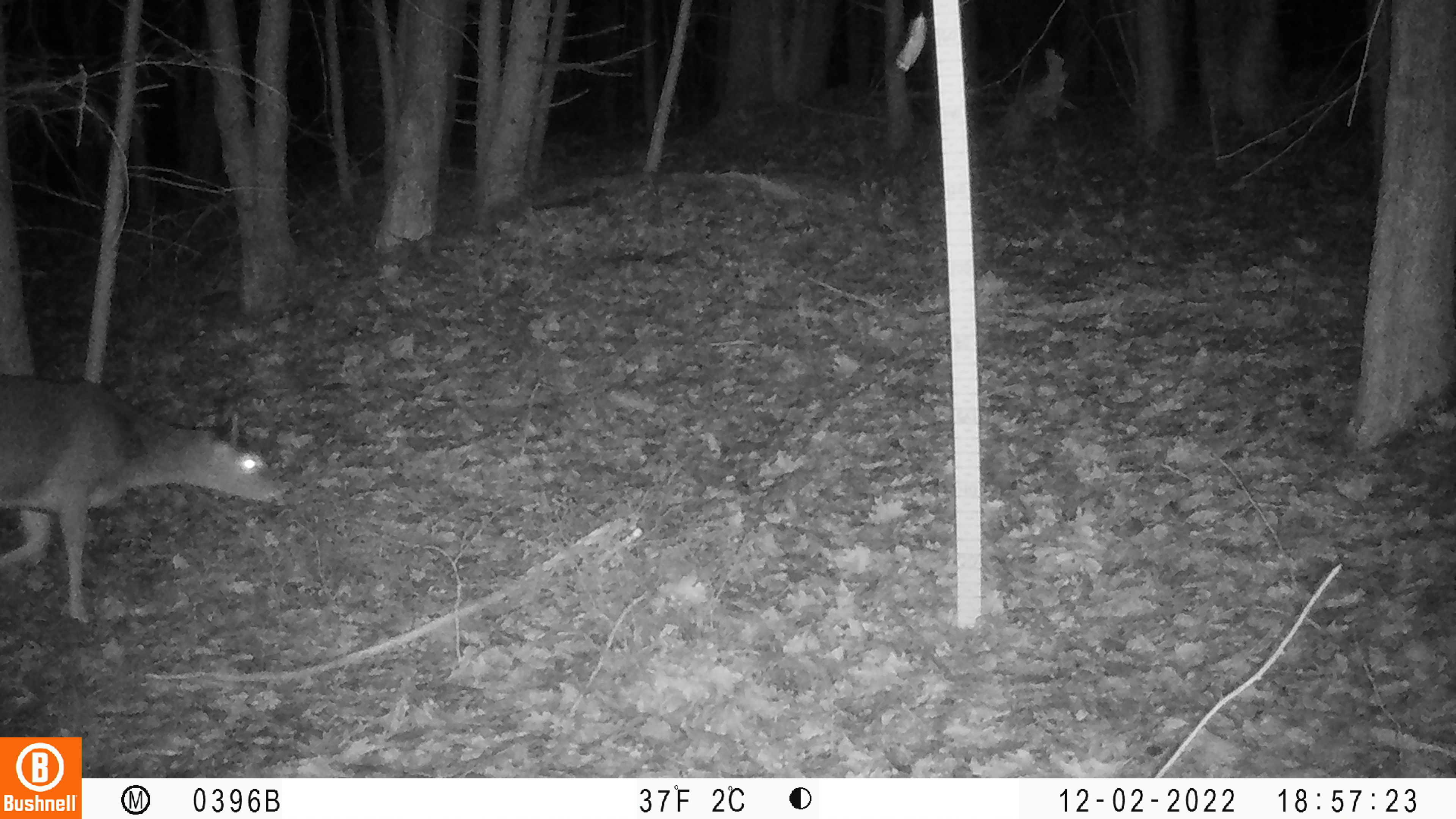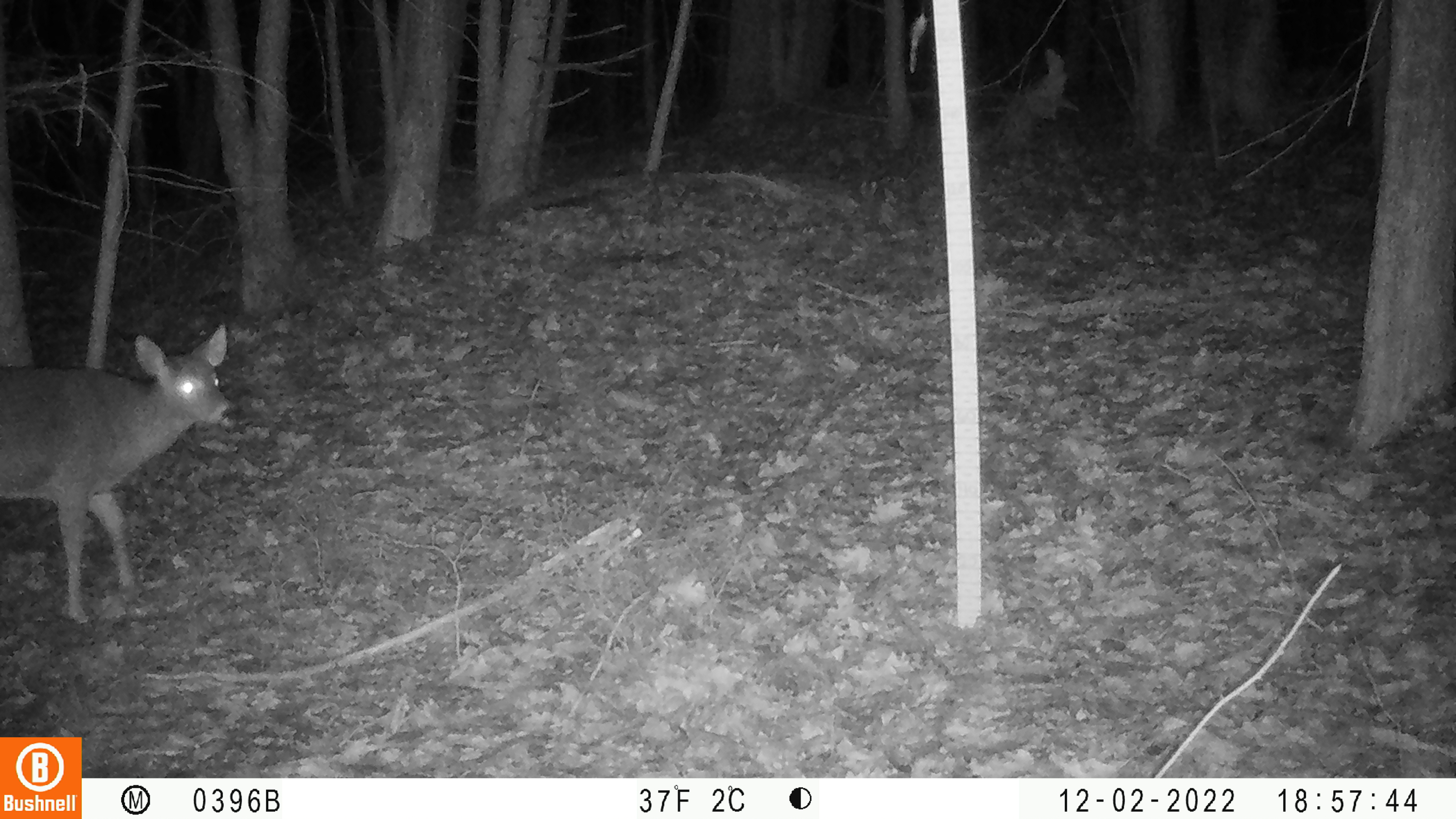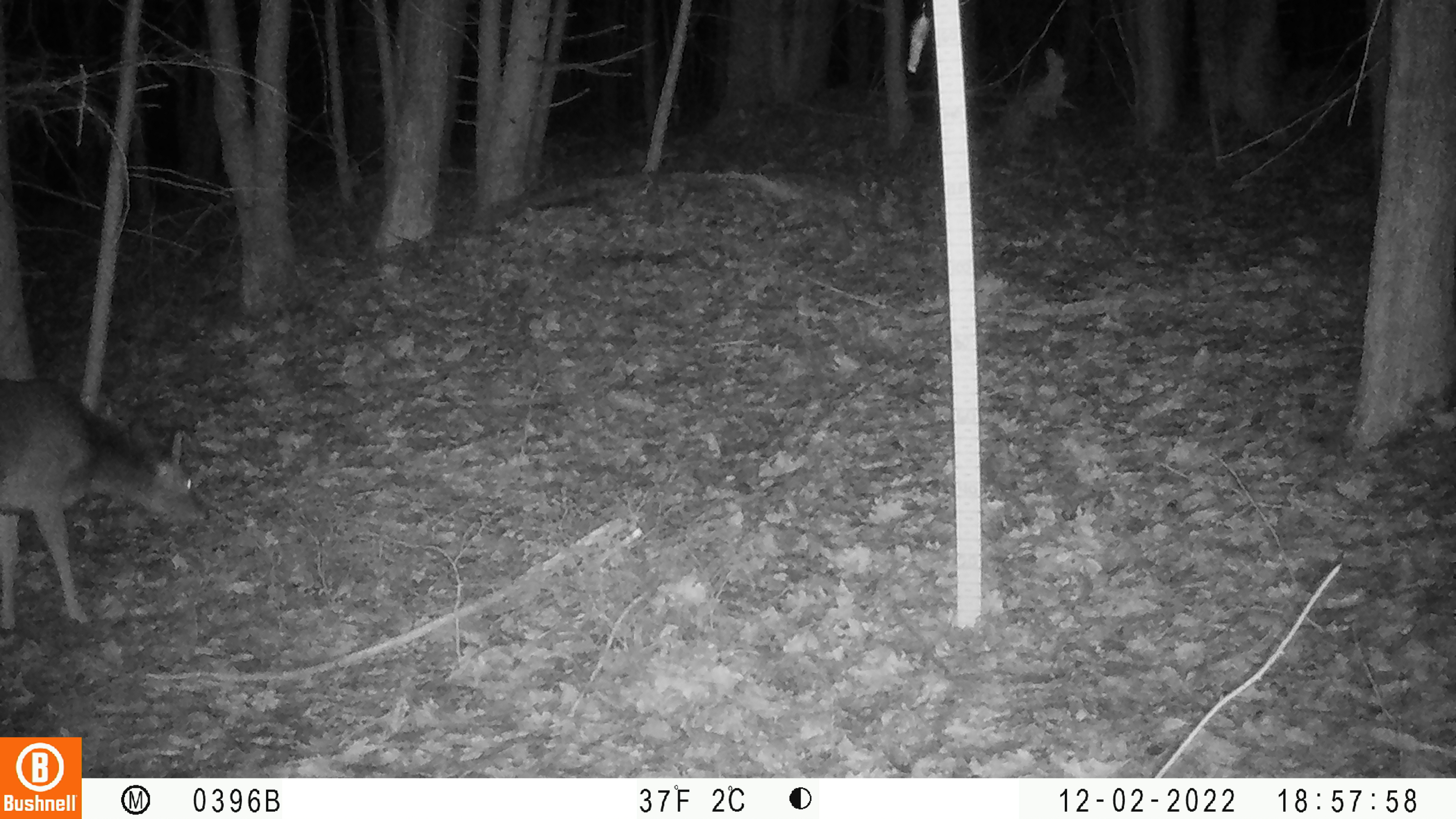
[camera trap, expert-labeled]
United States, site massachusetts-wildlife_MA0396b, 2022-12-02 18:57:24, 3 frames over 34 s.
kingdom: Animalia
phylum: Chordata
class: Mammalia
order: Artiodactyla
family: Cervidae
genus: Odocoileus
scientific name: Odocoileus virginianus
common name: white-tailed deer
White-tailed deer (Odocoileus virginianus).